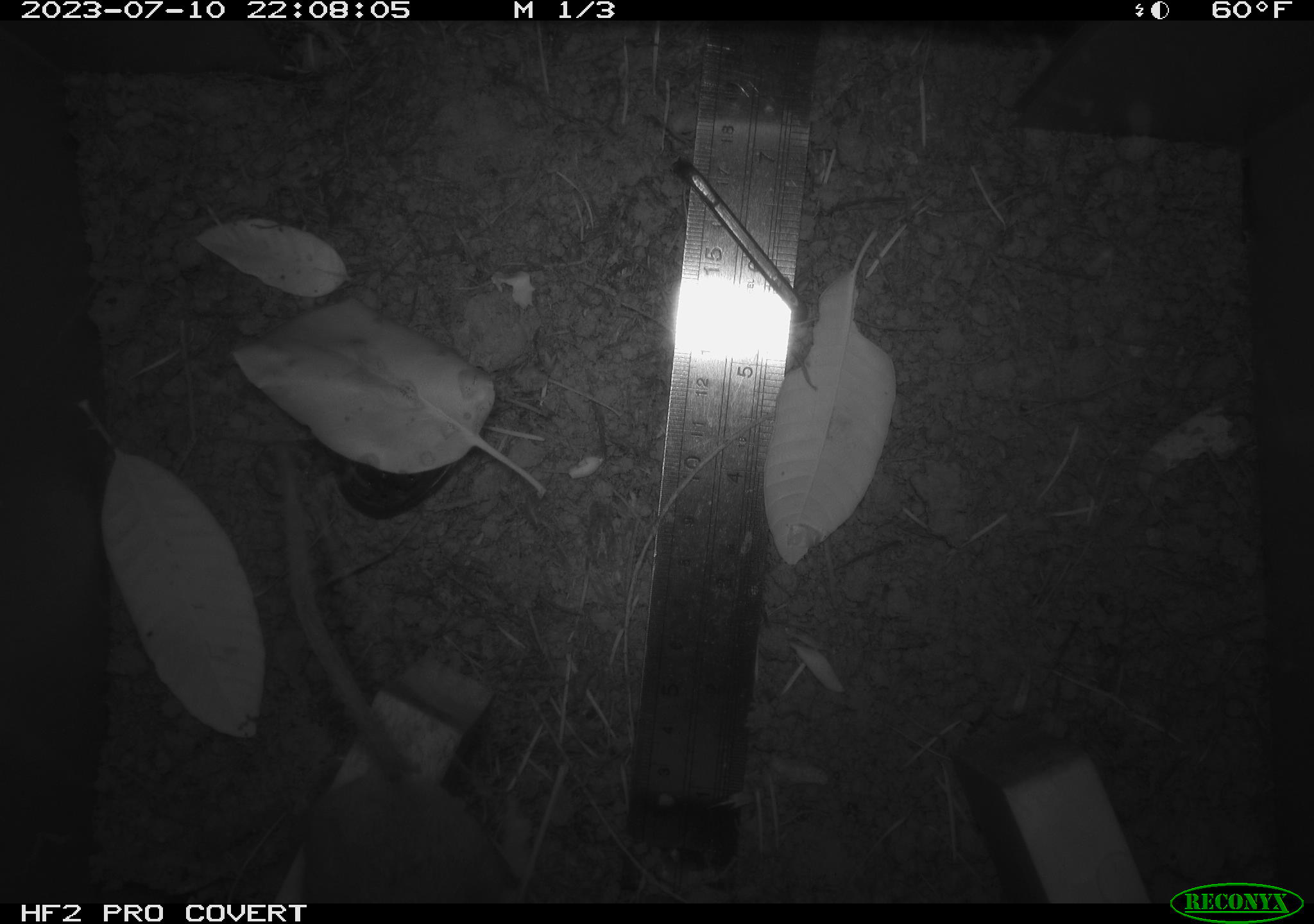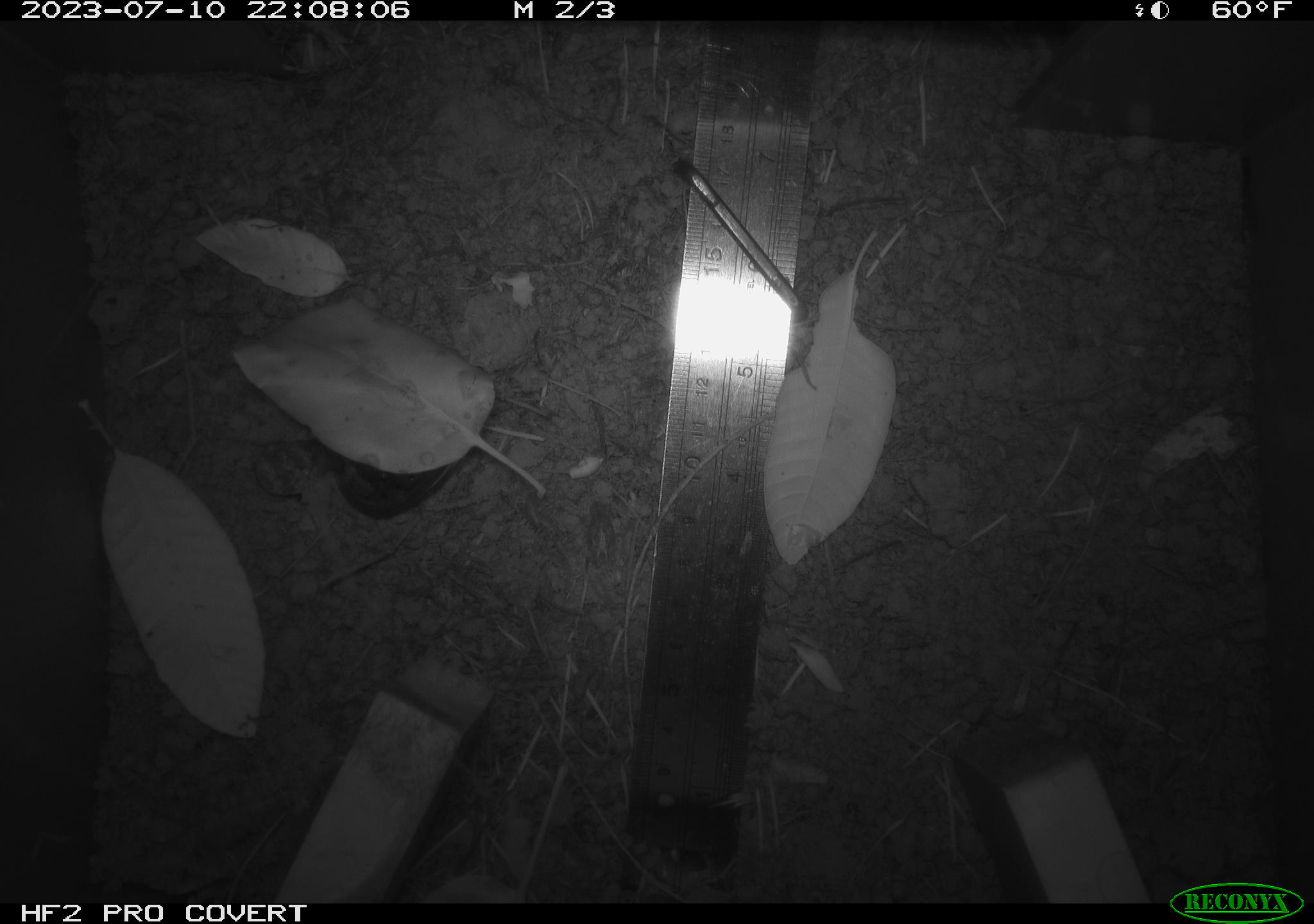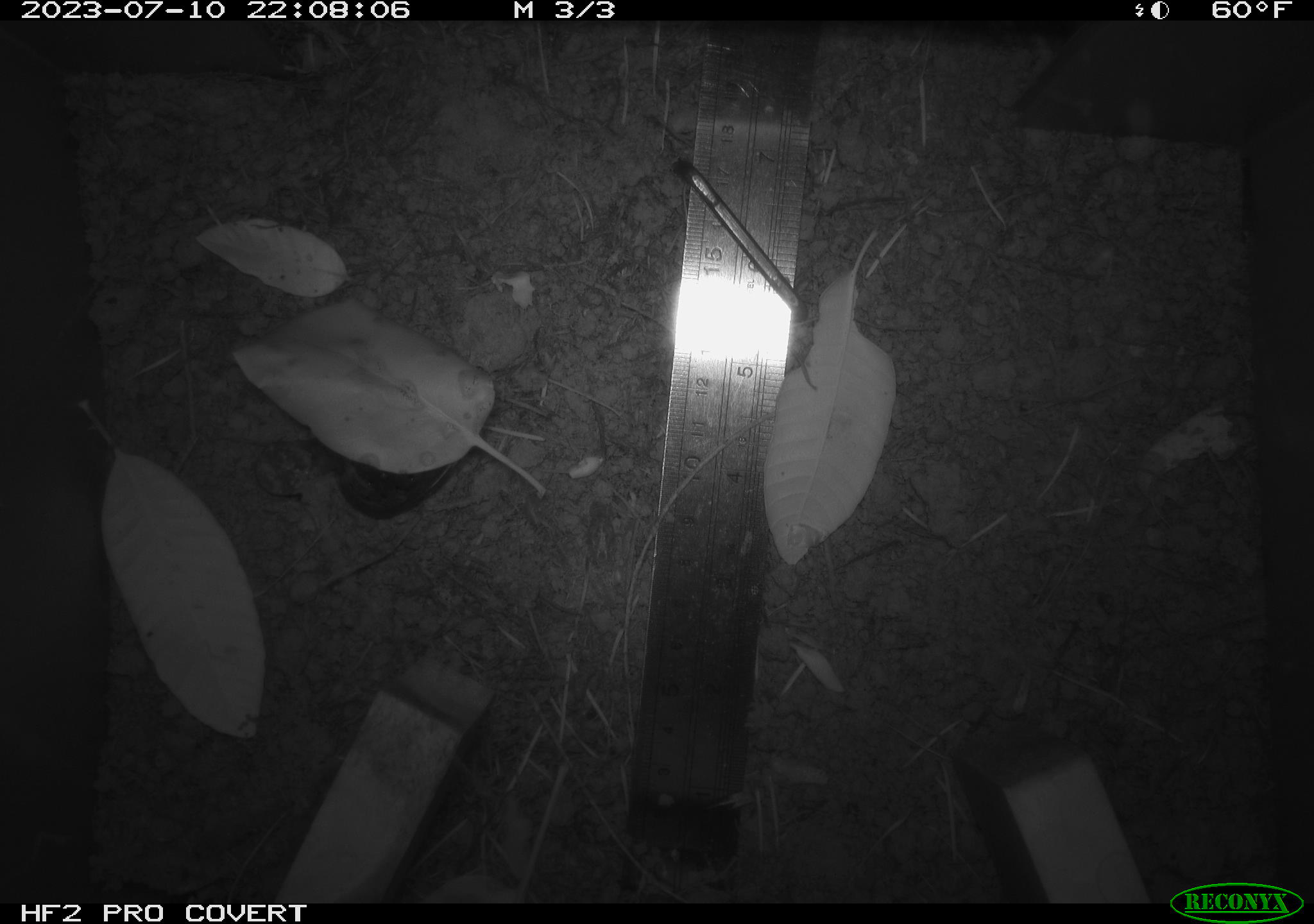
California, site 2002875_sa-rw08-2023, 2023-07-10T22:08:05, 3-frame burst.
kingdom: Animalia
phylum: Chordata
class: Mammalia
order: Rodentia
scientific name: Rodentia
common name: mouse species